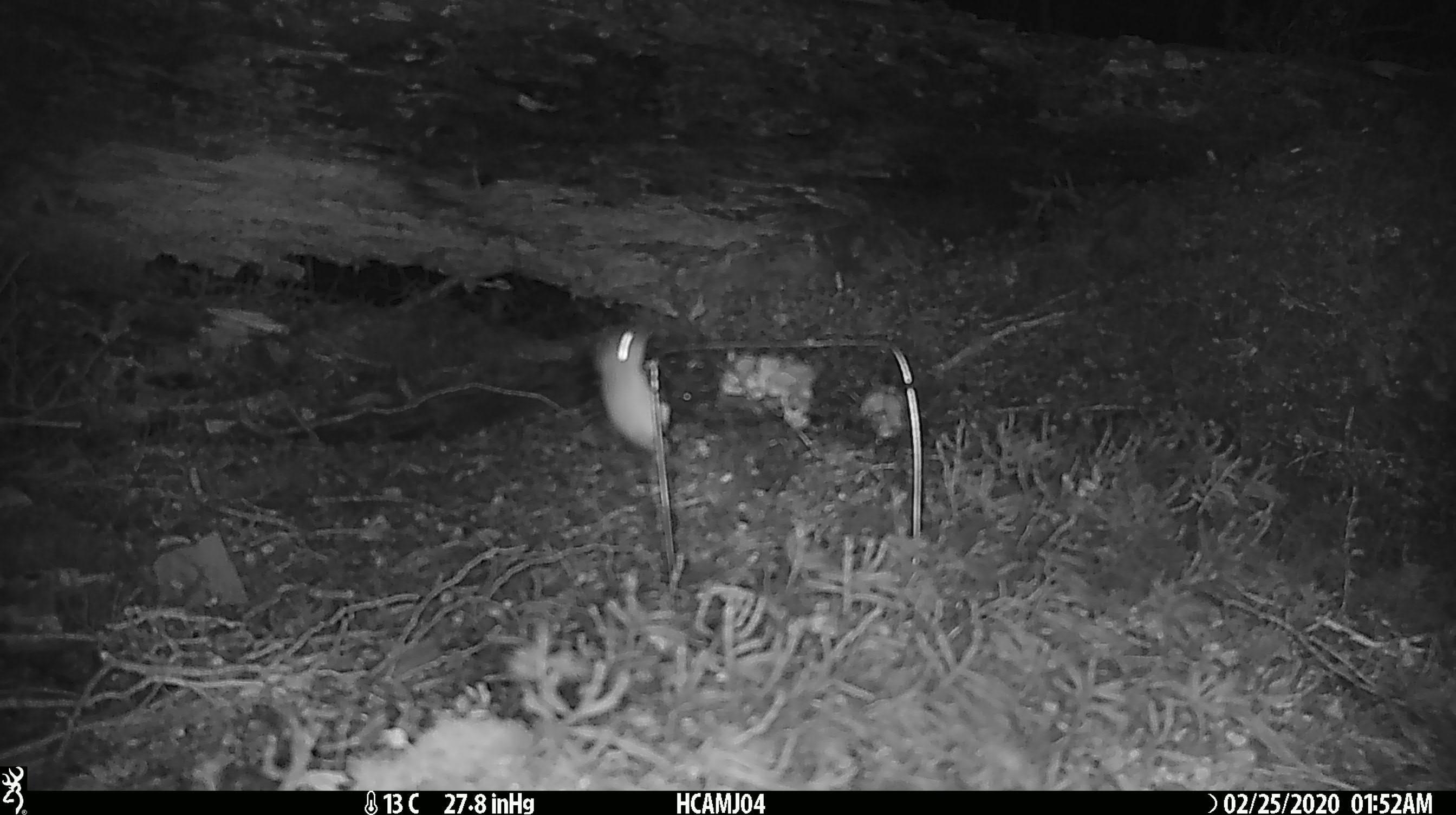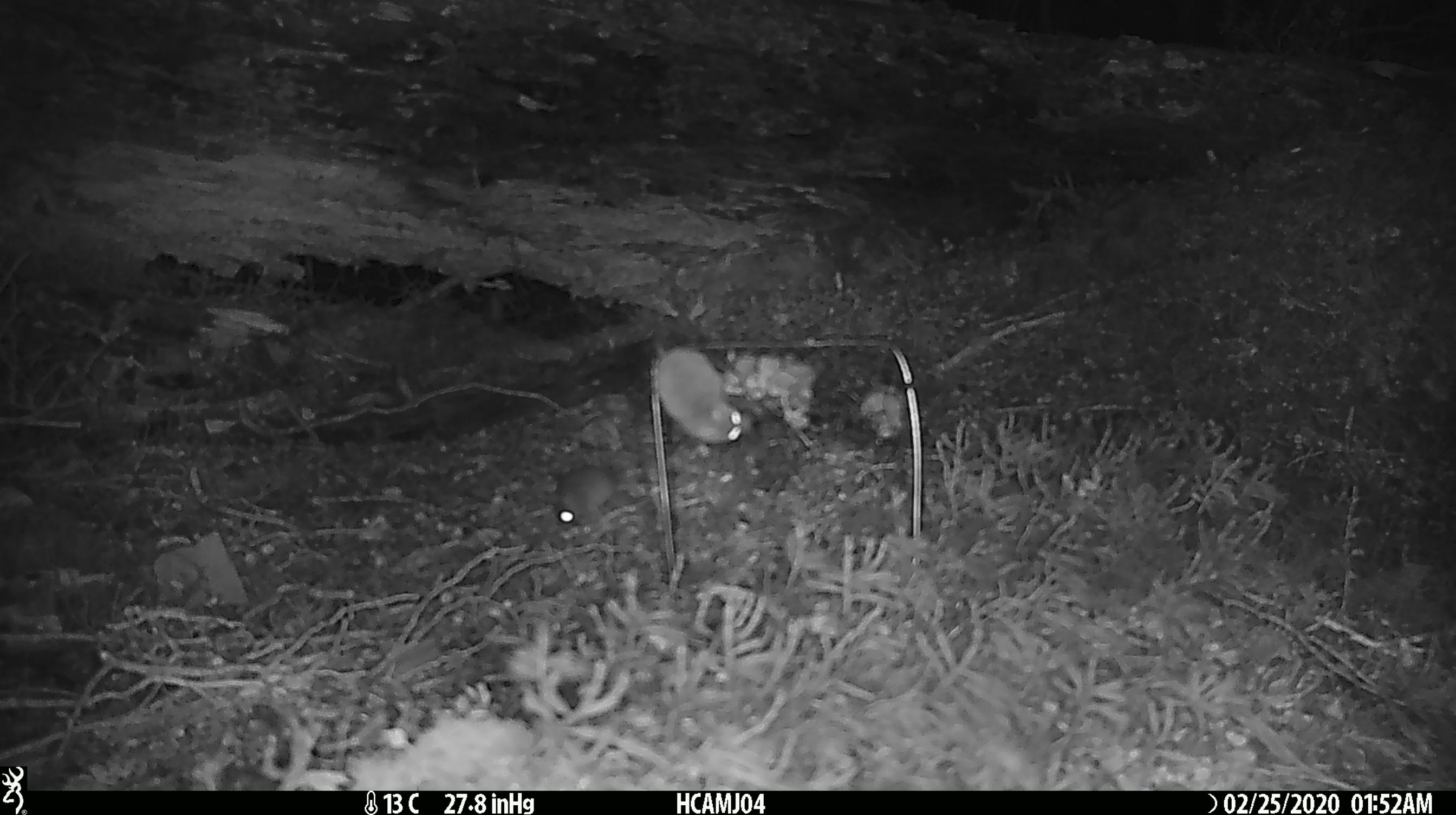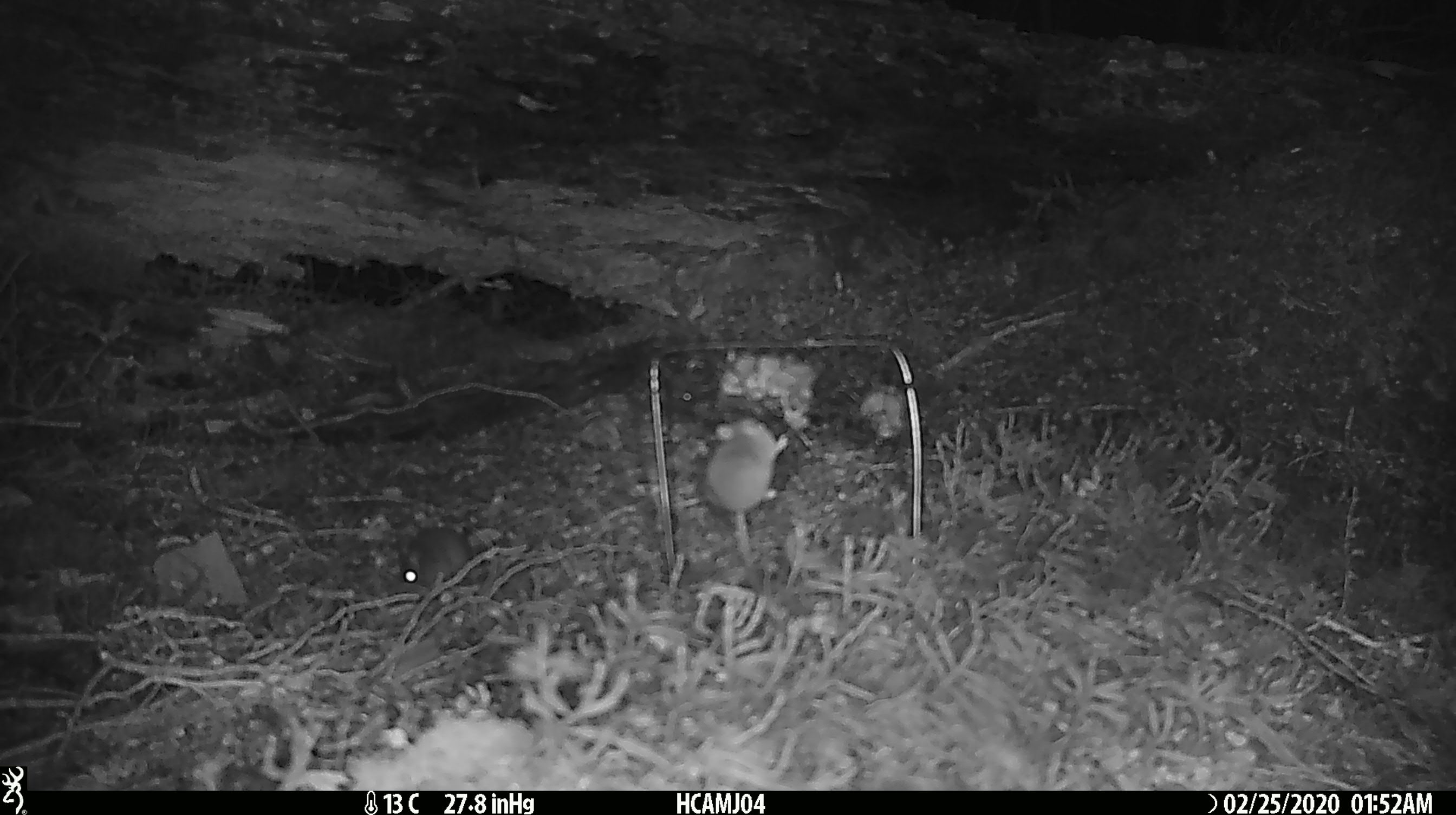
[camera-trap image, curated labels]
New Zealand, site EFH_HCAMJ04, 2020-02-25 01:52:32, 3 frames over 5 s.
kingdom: Animalia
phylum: Chordata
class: Mammalia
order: Rodentia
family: Muridae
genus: Mus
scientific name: Mus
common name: mouse